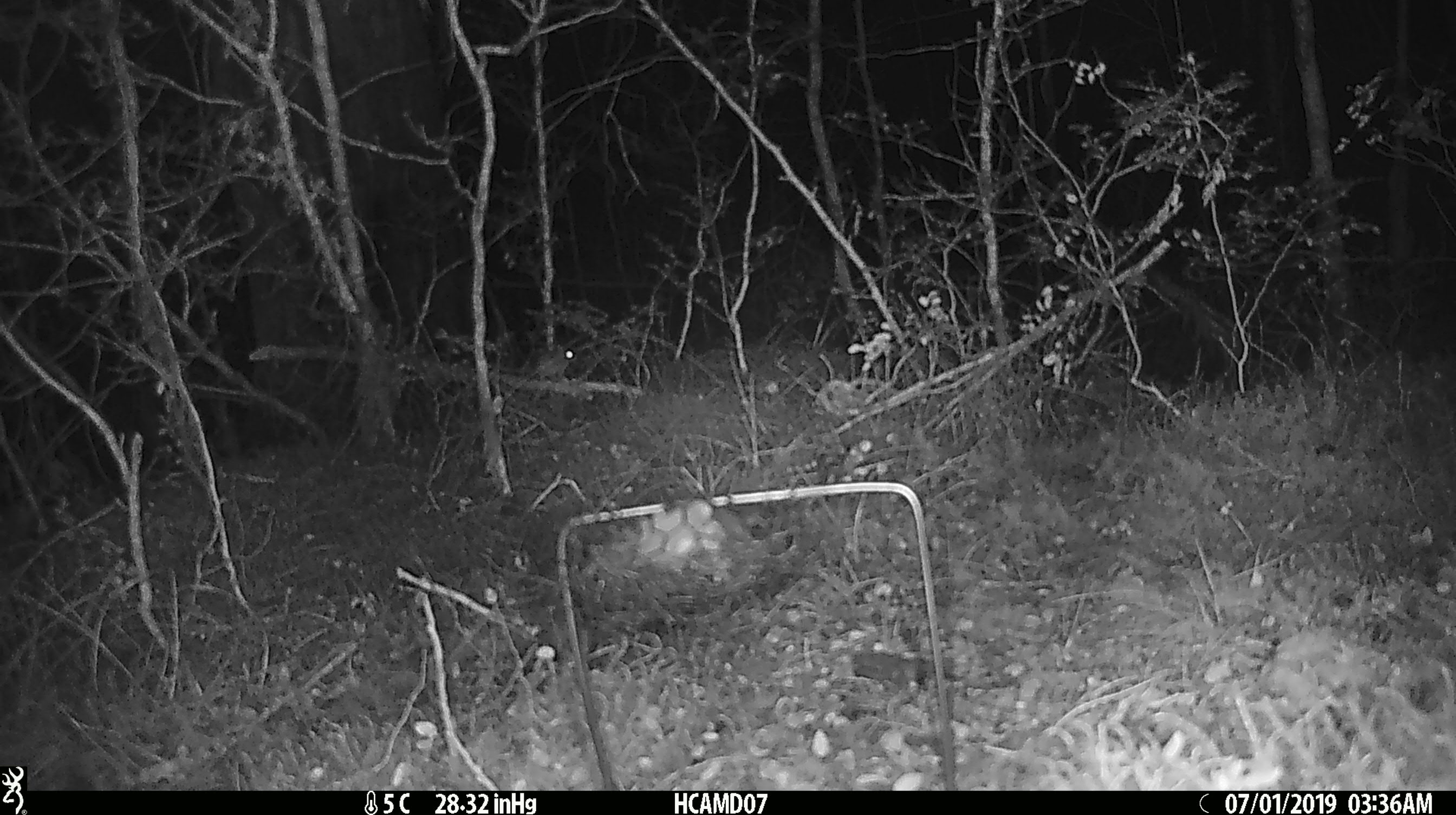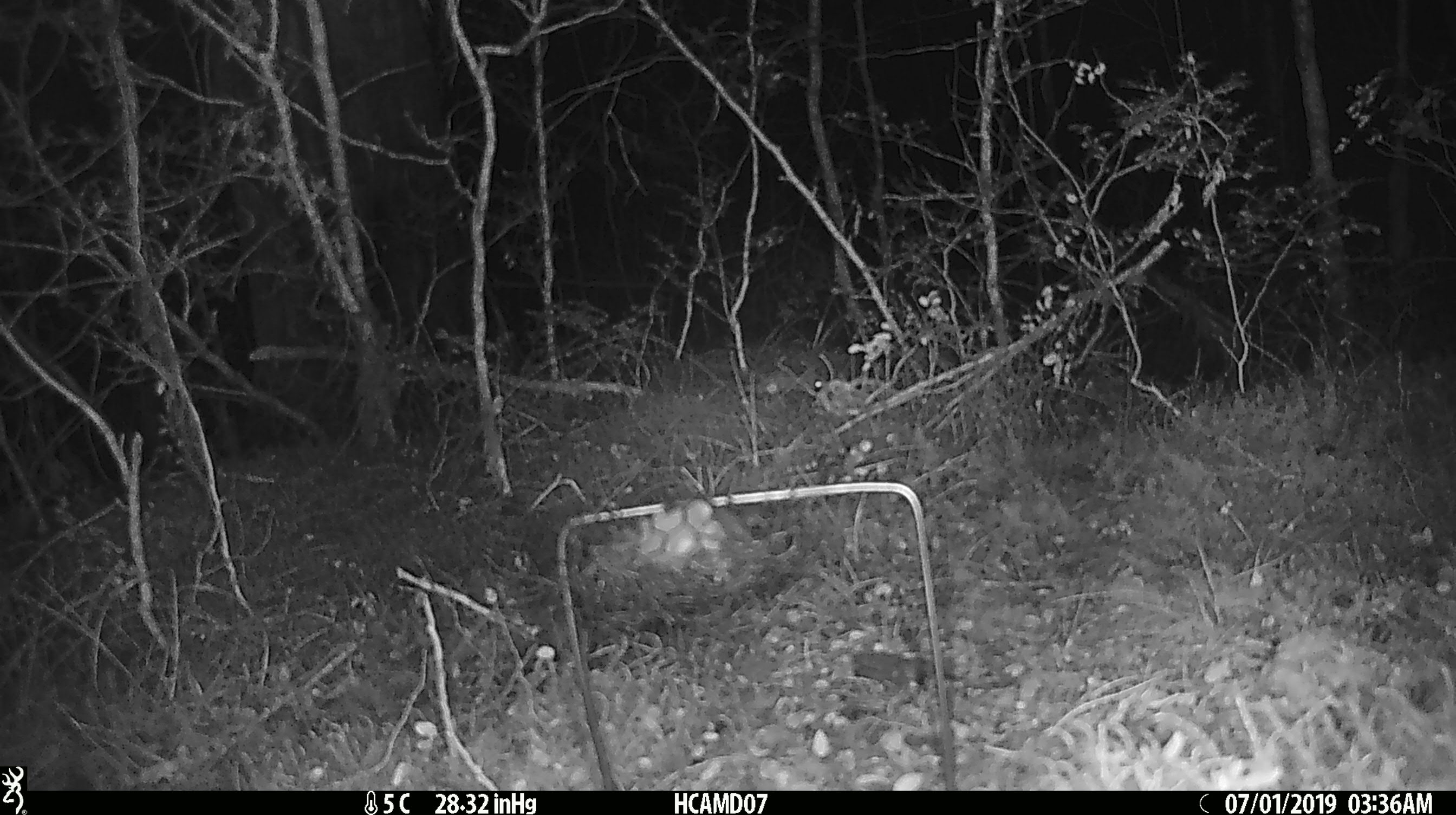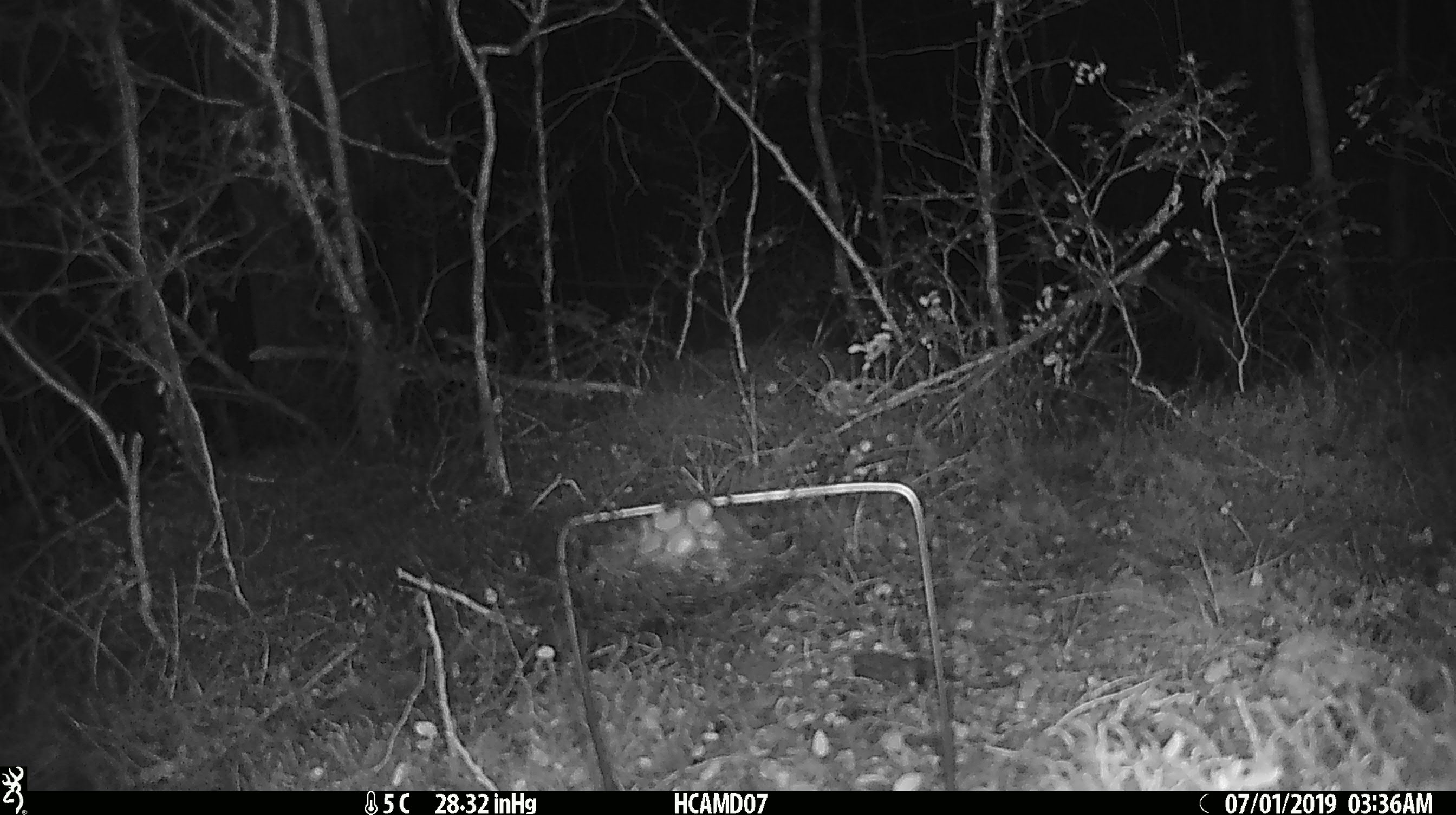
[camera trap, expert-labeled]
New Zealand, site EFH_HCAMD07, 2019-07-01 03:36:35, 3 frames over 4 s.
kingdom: Animalia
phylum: Chordata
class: Mammalia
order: Rodentia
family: Muridae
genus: Mus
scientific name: Mus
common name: mouse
Mouse (Mus).